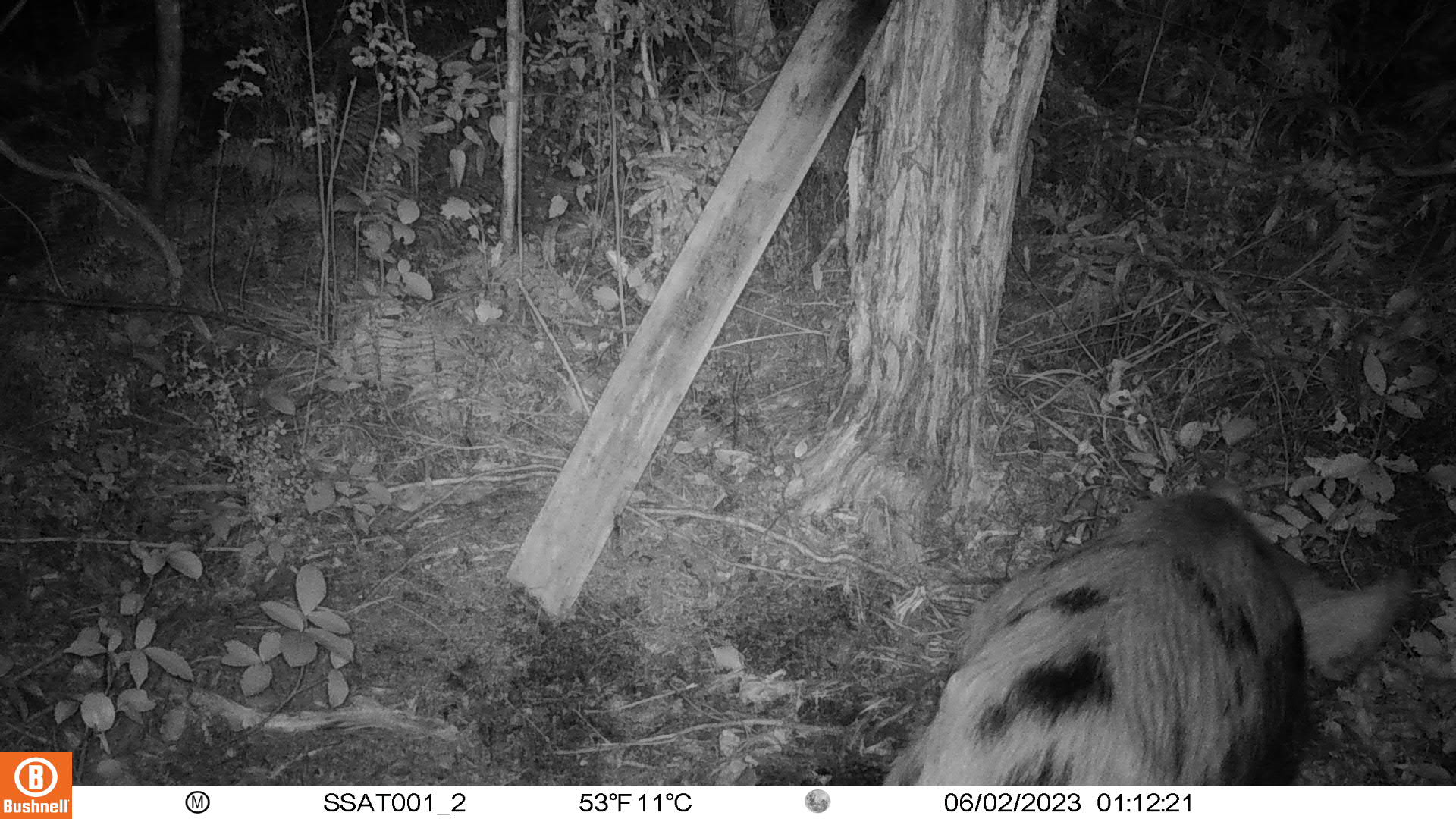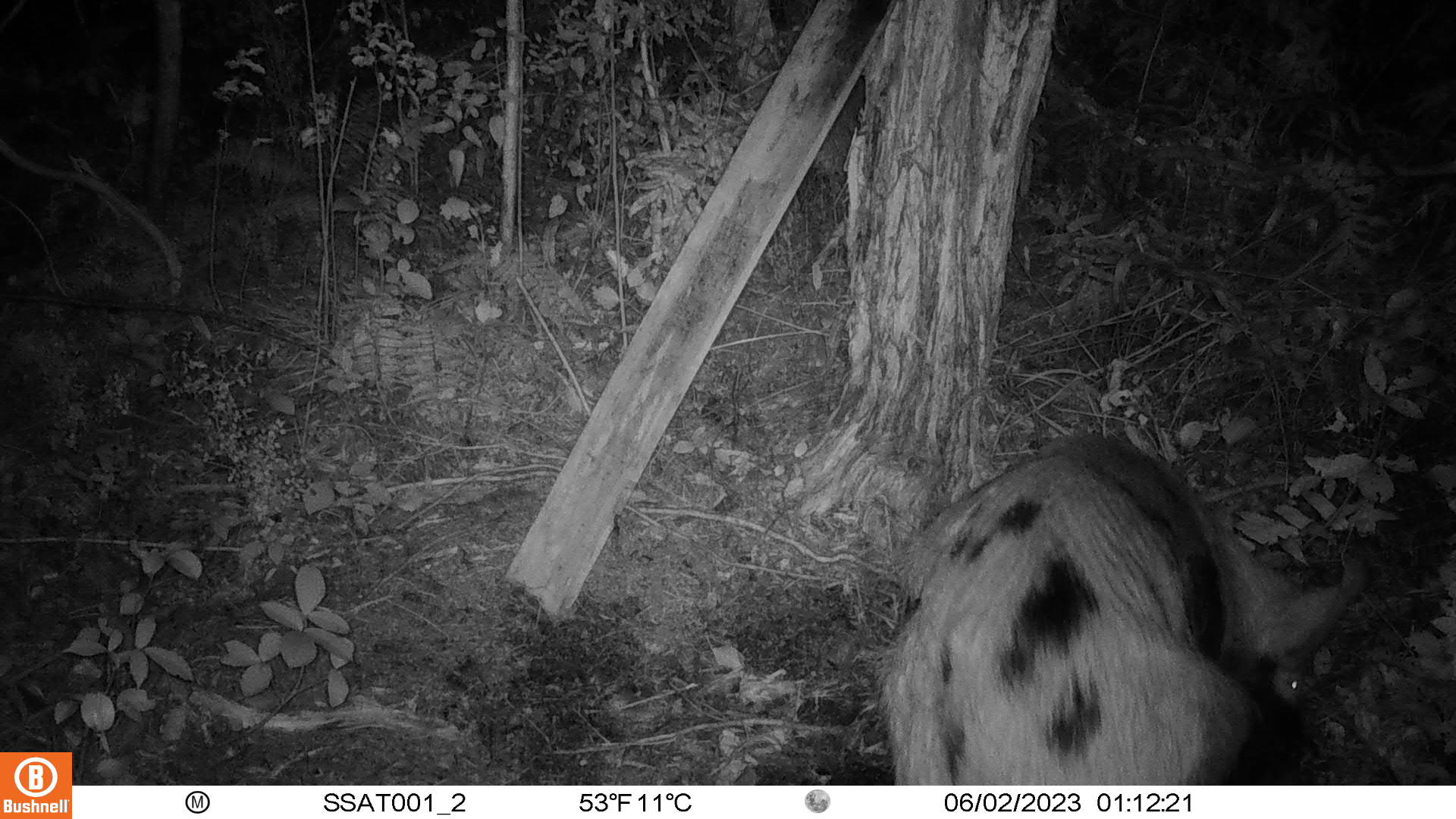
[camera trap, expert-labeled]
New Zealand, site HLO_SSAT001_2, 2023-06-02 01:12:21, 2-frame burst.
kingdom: Animalia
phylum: Chordata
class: Mammalia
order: Artiodactyla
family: Suidae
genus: Sus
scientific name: Sus scrofa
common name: pig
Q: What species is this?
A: Pig (Sus scrofa).